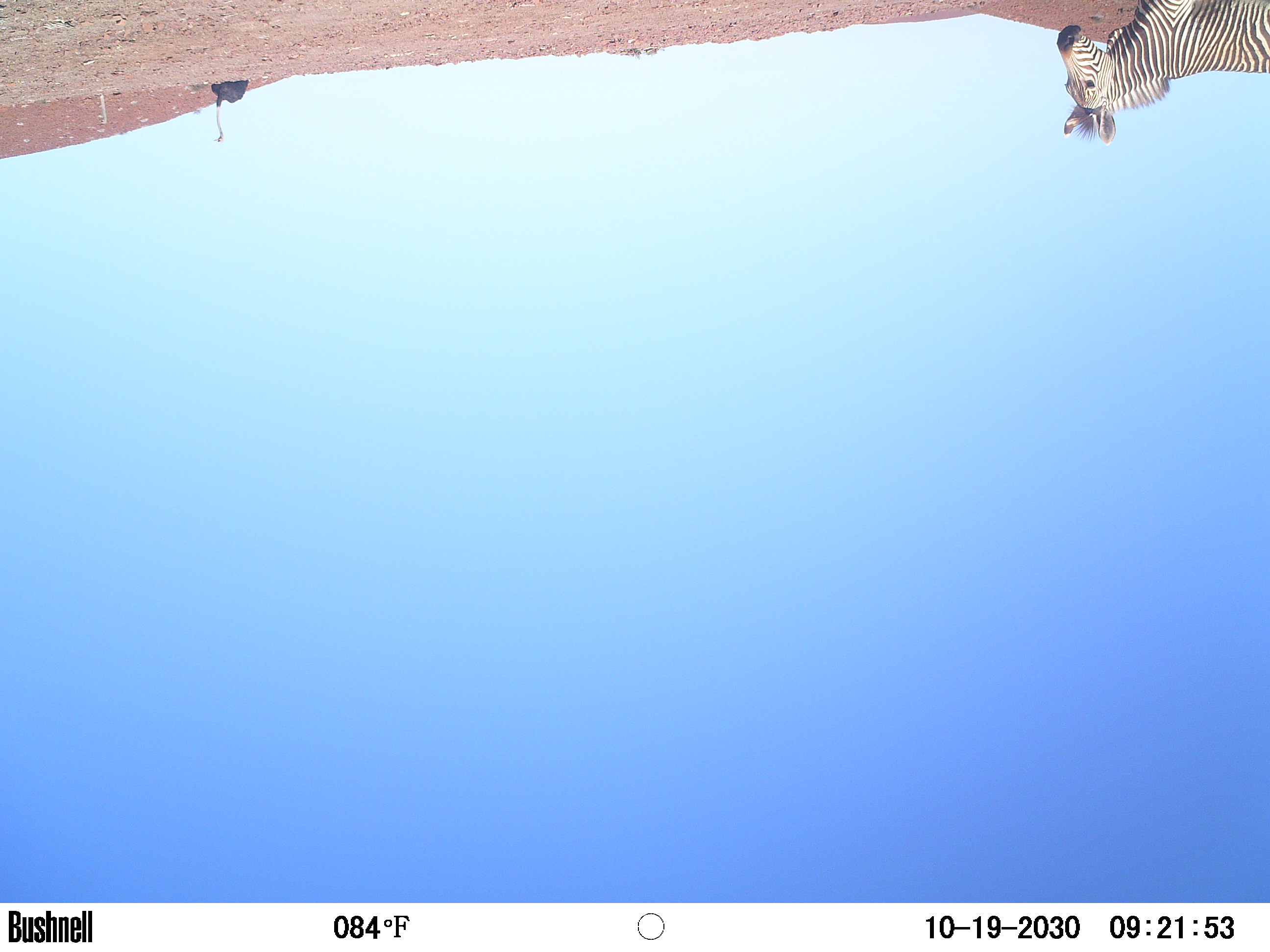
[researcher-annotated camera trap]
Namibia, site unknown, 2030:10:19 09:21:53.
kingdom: Animalia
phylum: Chordata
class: Mammalia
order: Perissodactyla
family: Equidae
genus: Equus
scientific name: Equus zebra hartmannae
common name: hartmann's mountain zebra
Equus zebra hartmannae (hartmann's mountain zebra).